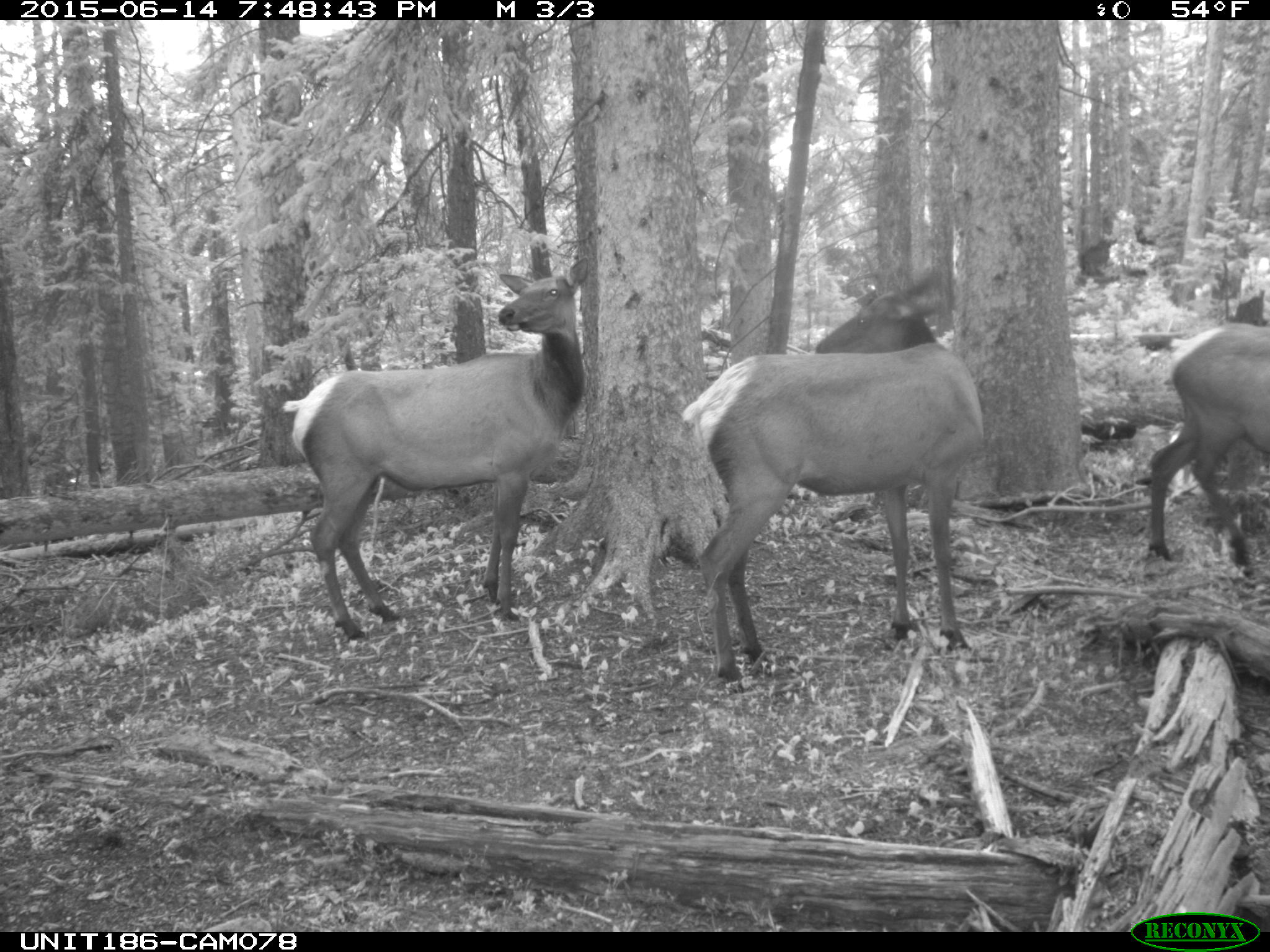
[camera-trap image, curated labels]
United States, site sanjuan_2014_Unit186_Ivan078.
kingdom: Animalia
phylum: Chordata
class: Mammalia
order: Artiodactyla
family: Cervidae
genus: Cervus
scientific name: Cervus elaphus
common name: red deer